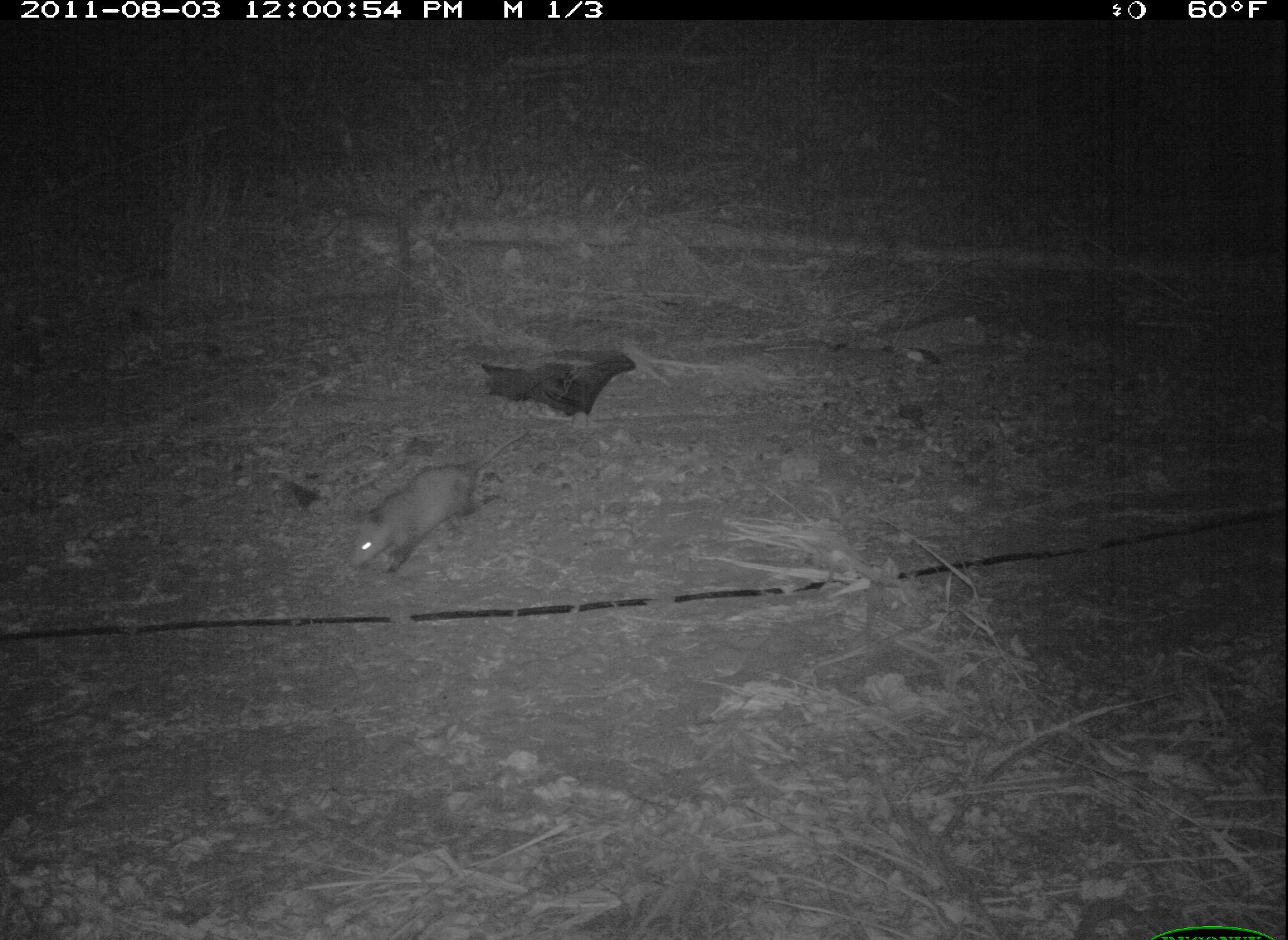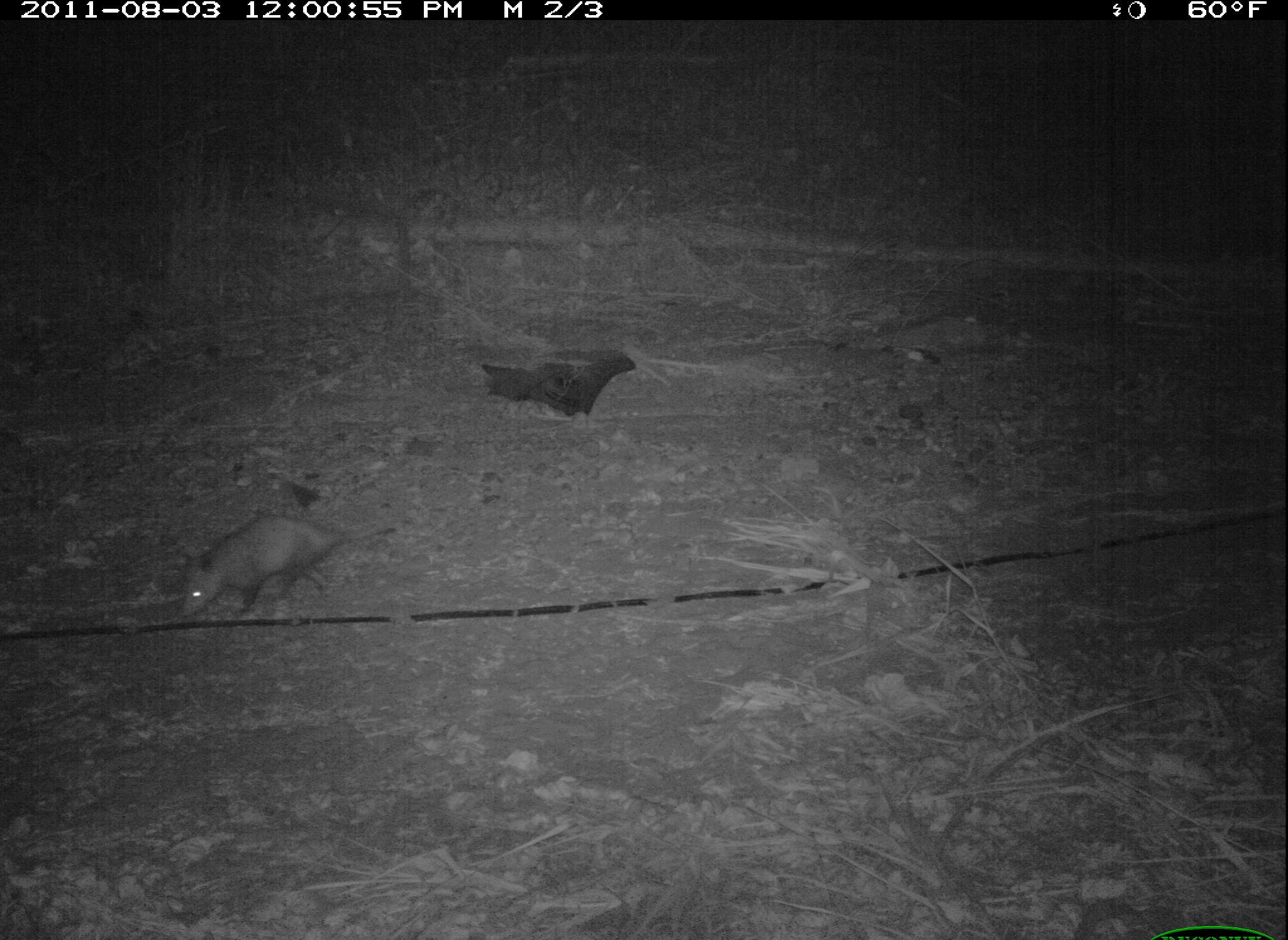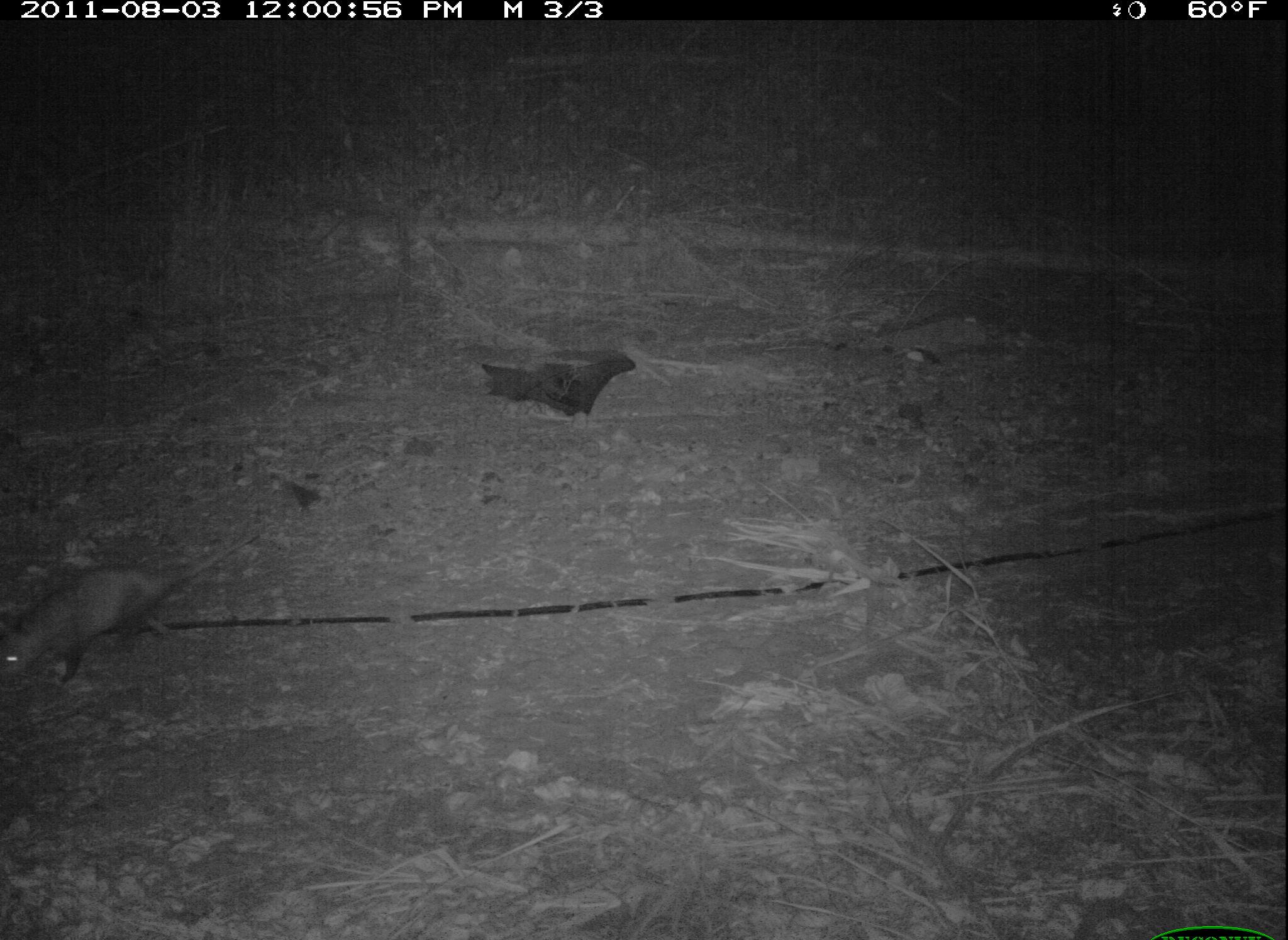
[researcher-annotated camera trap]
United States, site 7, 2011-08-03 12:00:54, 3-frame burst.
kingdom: Animalia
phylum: Chordata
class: Mammalia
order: Didelphimorphia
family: Didelphidae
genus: Didelphis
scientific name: Didelphis virginiana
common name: virginia opossum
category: opossum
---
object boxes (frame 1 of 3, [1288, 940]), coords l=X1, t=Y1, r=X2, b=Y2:
opossum: l=330, t=456, r=526, b=610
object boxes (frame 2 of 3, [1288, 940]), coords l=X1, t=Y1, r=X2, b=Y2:
opossum: l=151, t=503, r=417, b=639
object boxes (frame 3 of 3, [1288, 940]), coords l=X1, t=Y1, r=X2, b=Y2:
opossum: l=8, t=532, r=259, b=697